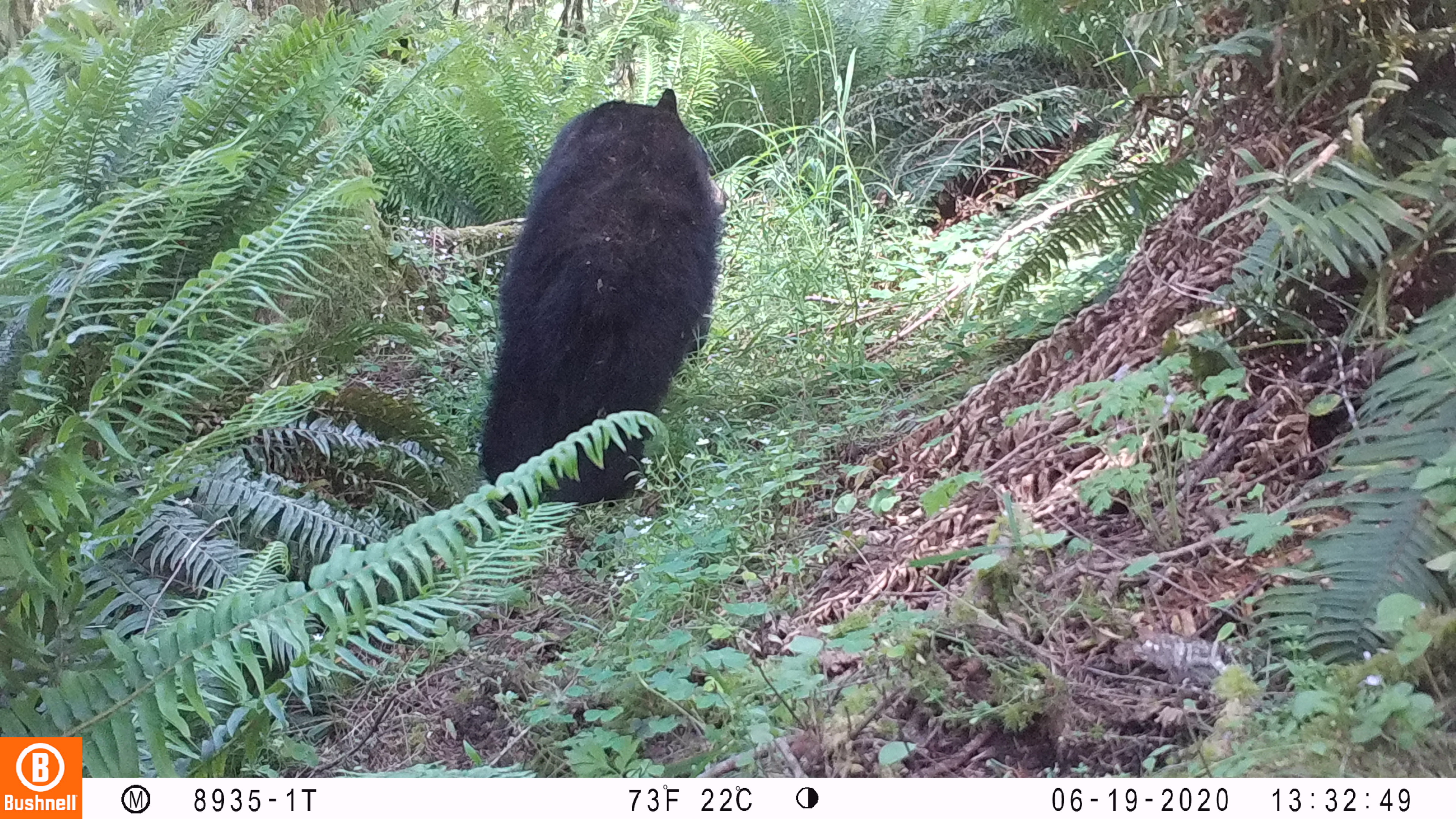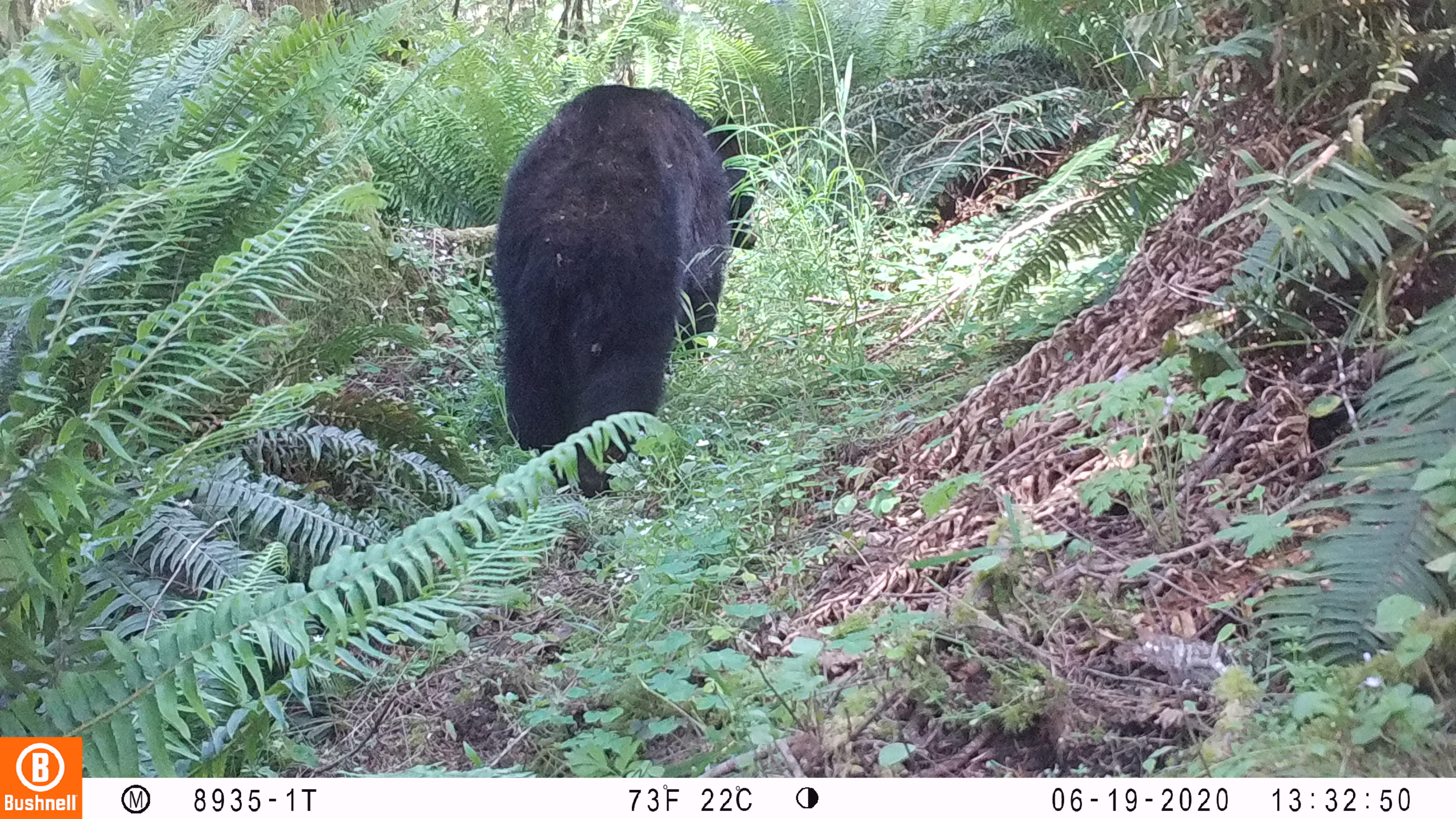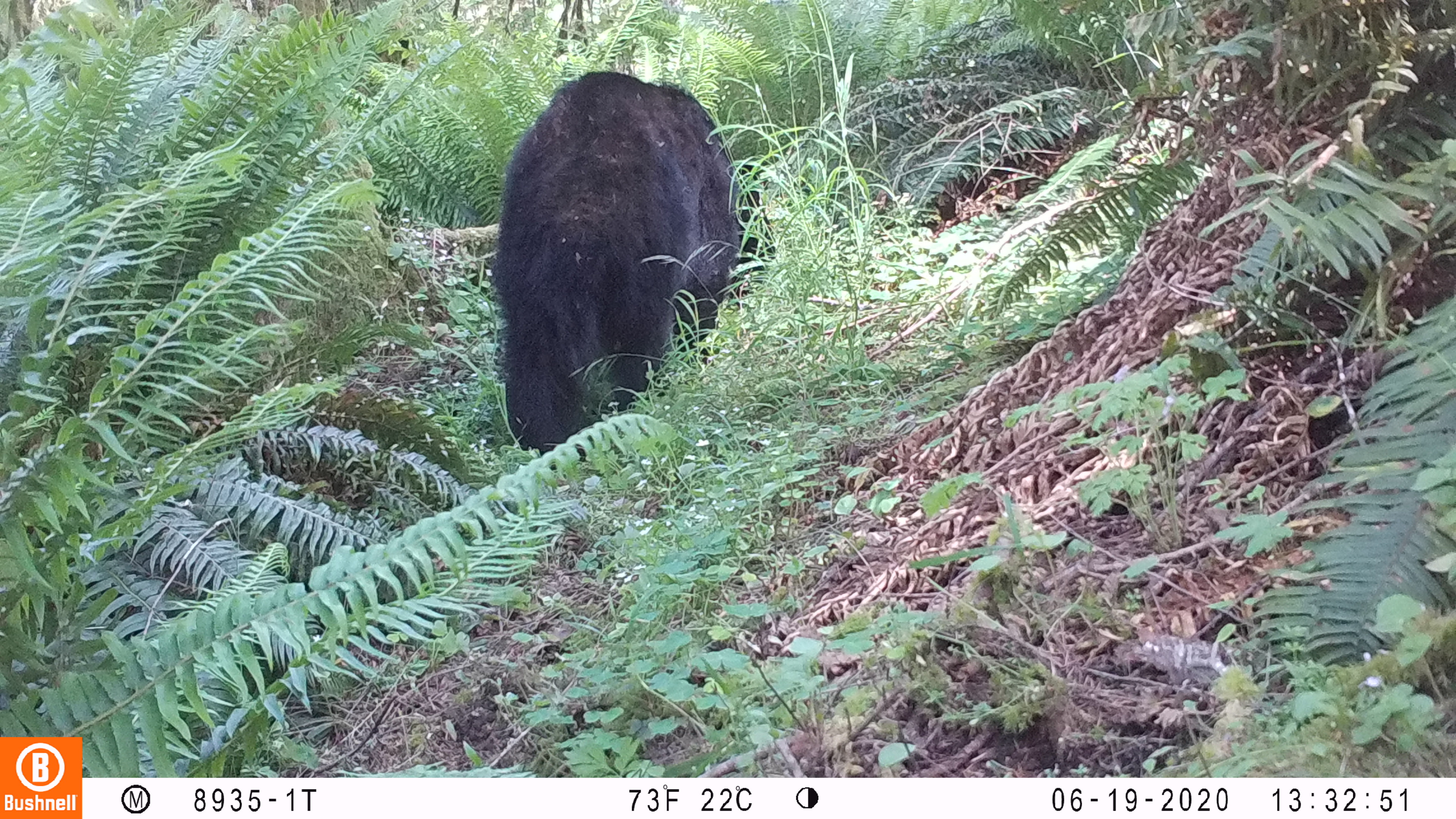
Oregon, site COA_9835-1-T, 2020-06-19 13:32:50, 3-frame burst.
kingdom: Animalia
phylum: Chordata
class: Mammalia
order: Carnivora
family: Ursidae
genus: Ursus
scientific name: Ursus americanus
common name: american black bear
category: black bear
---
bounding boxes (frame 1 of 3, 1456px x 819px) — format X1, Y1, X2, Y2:
black bear: 471, 83, 723, 508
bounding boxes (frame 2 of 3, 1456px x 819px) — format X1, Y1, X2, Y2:
black bear: 492, 79, 740, 499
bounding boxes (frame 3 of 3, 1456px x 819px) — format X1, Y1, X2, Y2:
black bear: 497, 55, 752, 462